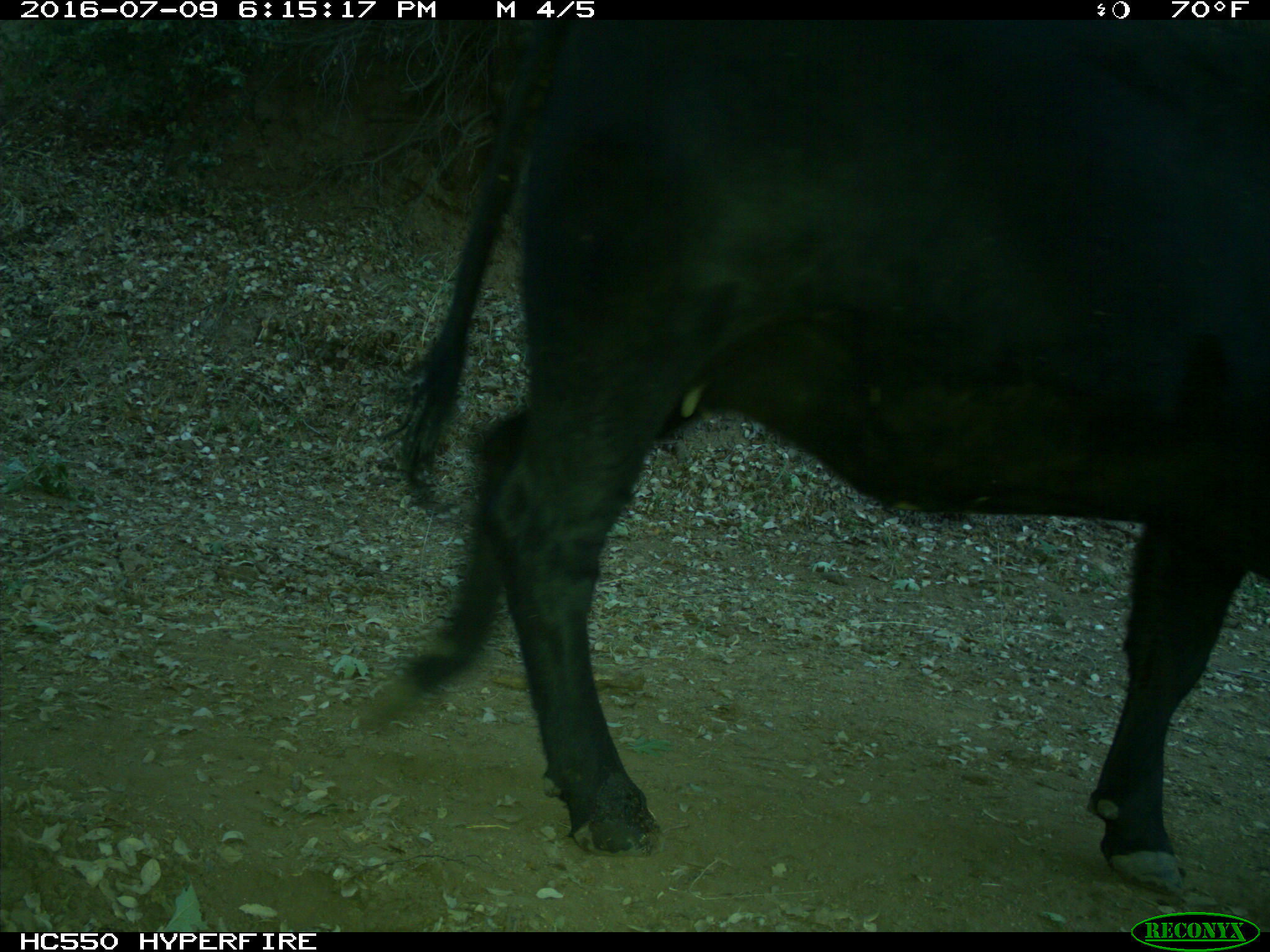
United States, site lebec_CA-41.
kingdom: Animalia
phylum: Chordata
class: Mammalia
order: Artiodactyla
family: Bovidae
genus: Bos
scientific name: Bos taurus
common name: domestic cow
Bos taurus (domestic cow).